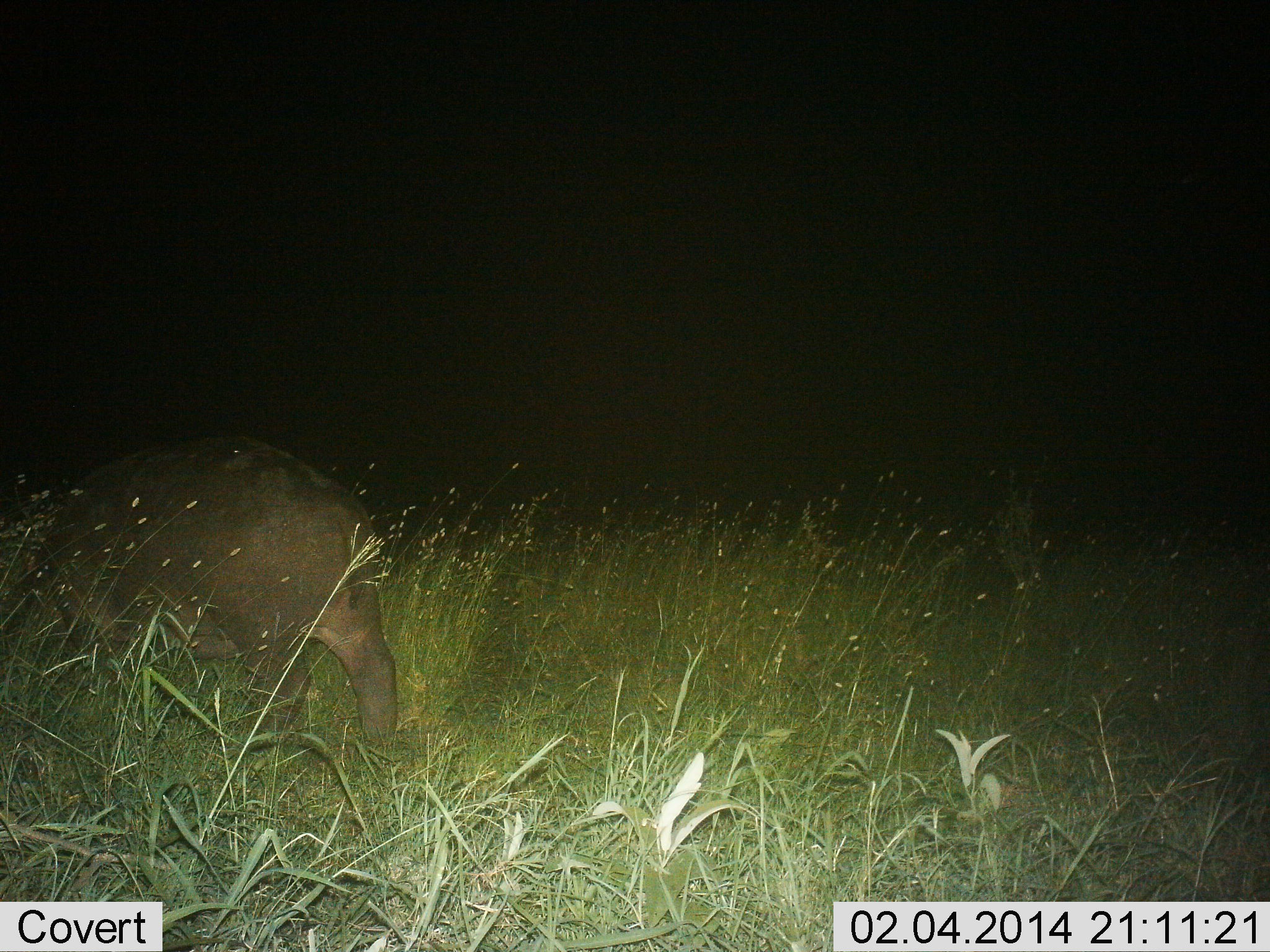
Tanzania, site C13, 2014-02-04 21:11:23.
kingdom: Animalia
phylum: Chordata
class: Mammalia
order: Artiodactyla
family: Hippopotamidae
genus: Hippopotamus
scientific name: Hippopotamus amphibius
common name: hippopotamus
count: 1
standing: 40%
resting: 0%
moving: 50%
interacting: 0%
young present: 0%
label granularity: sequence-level